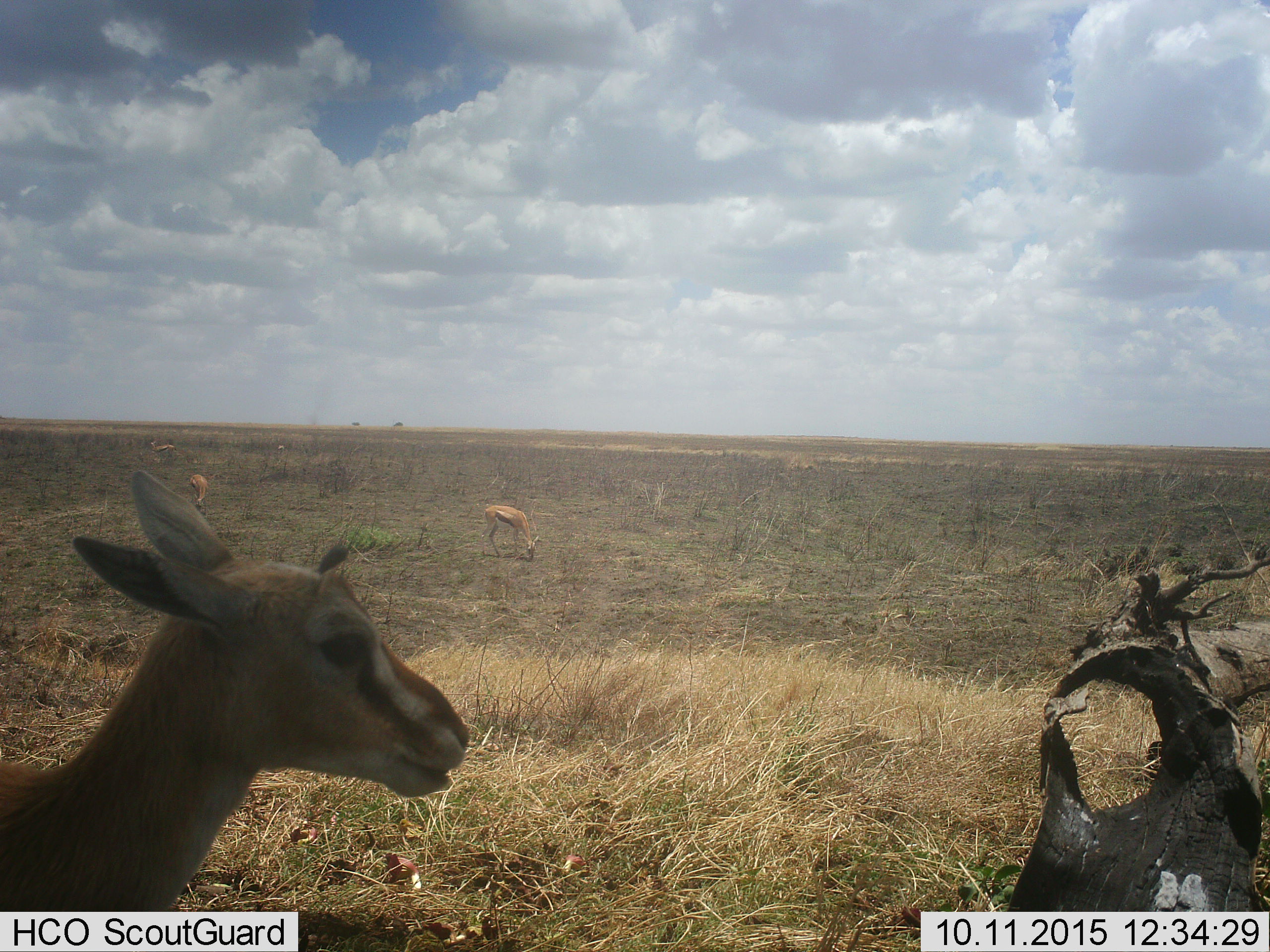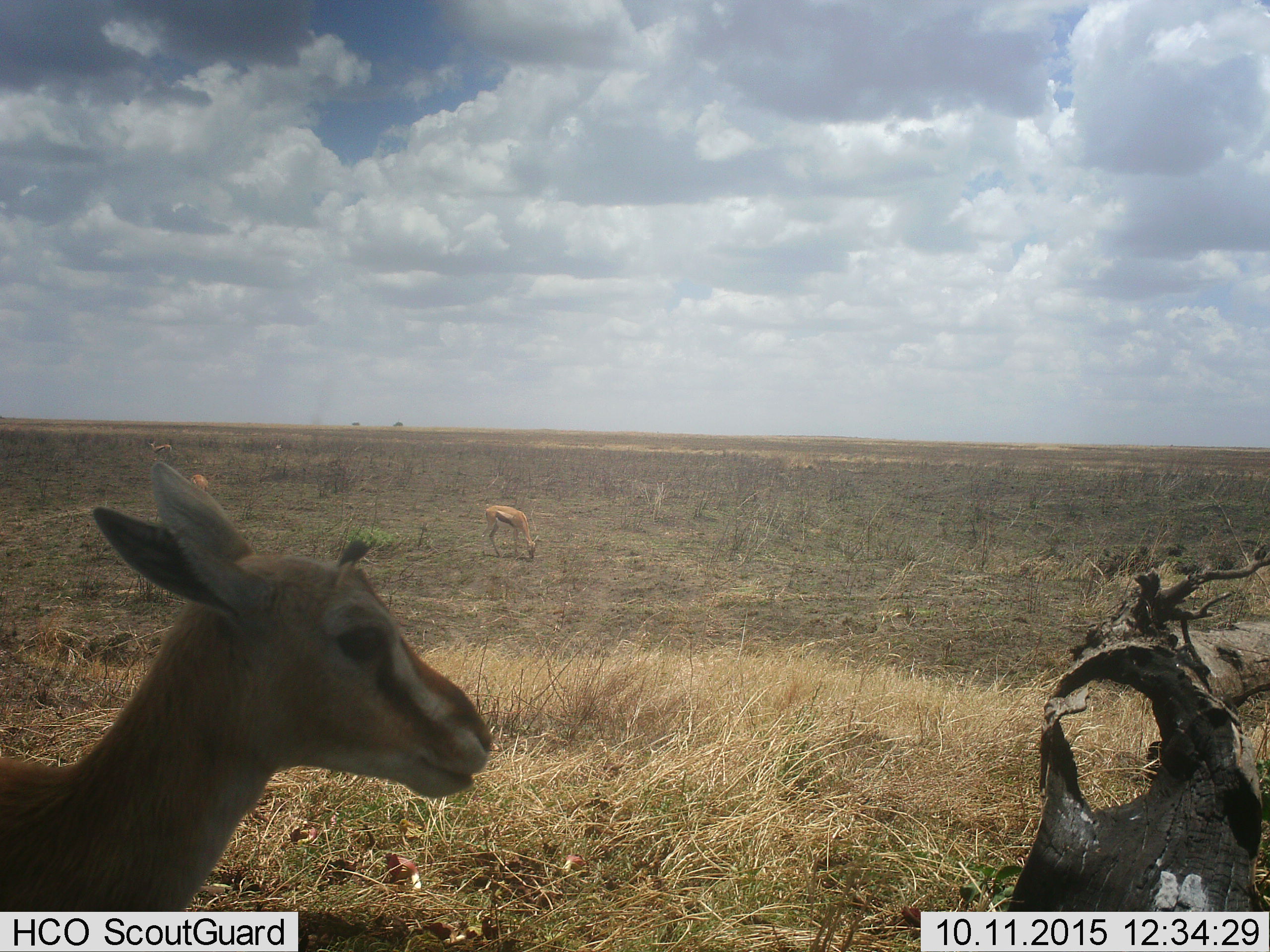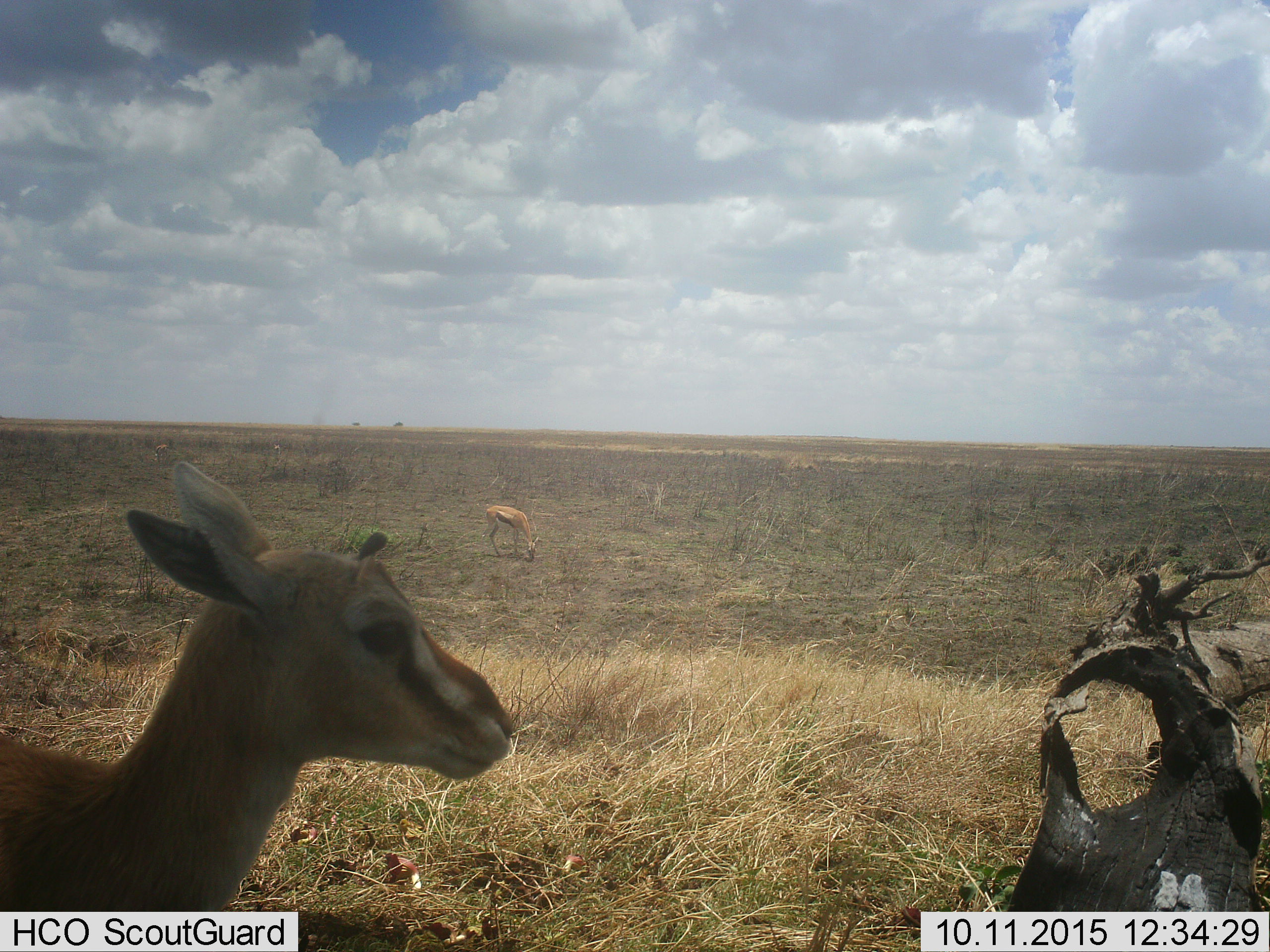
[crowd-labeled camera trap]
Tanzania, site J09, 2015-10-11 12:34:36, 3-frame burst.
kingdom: Animalia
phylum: Chordata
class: Mammalia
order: Artiodactyla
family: Bovidae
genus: Eudorcas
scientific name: Eudorcas thomsonii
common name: thomson's gazelle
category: gazellethomsons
Gazellethomsons (thomson's gazelle) (Eudorcas thomsonii), count 4. Behavior (volunteer vote fractions): standing 89%, resting 0%, moving 22%, interacting 0%. Young present (vote fraction): 22%. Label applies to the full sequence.